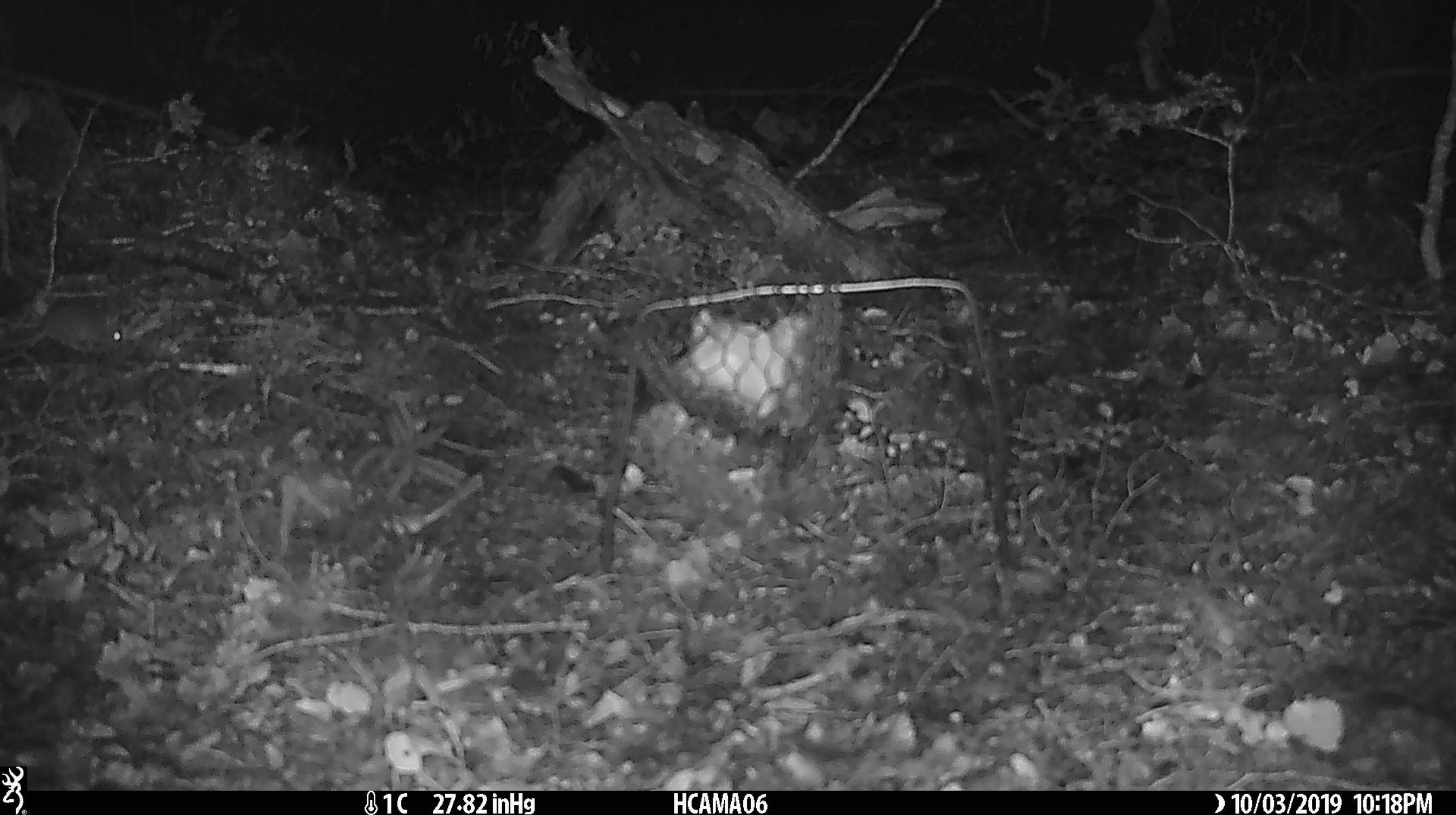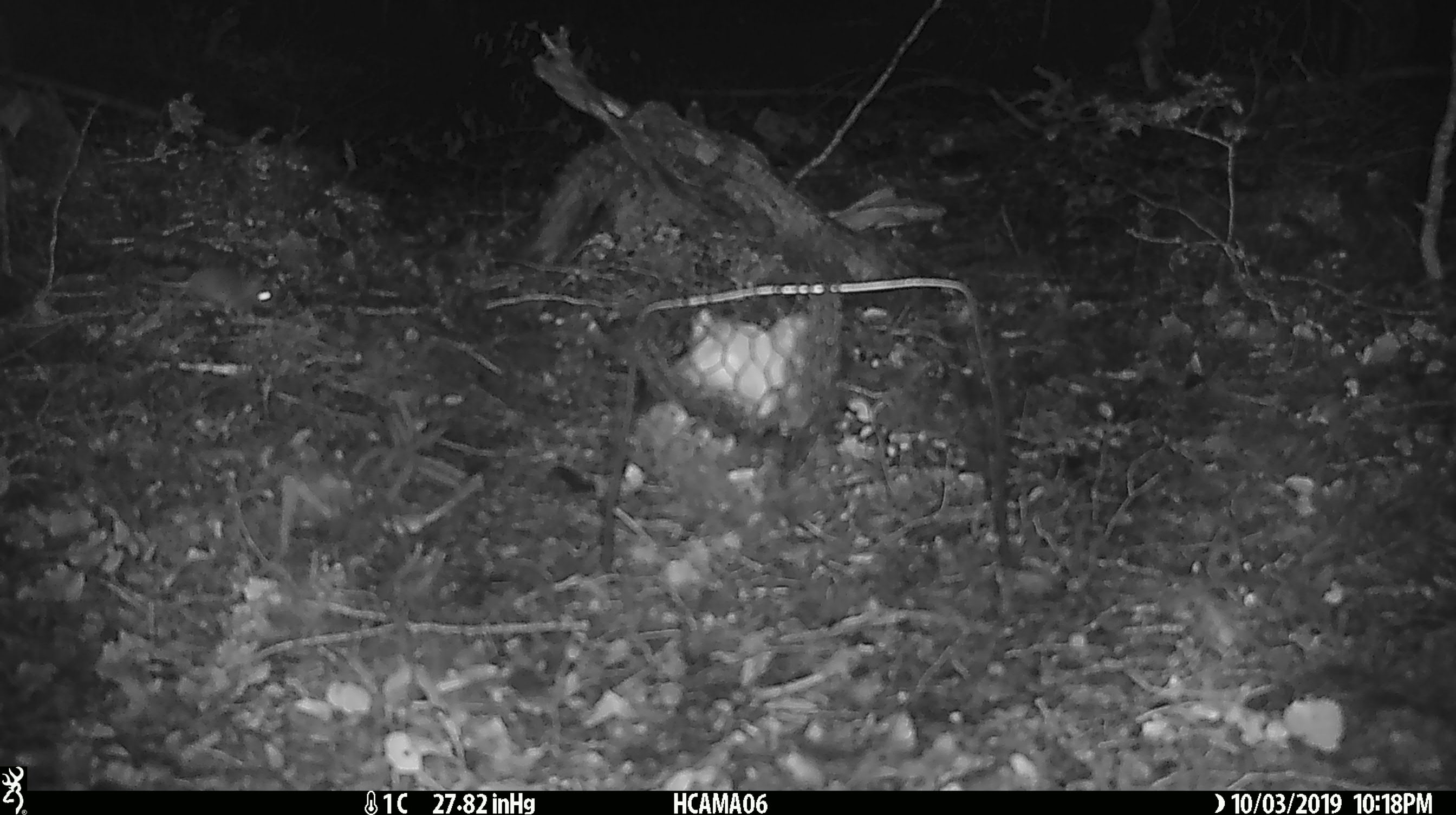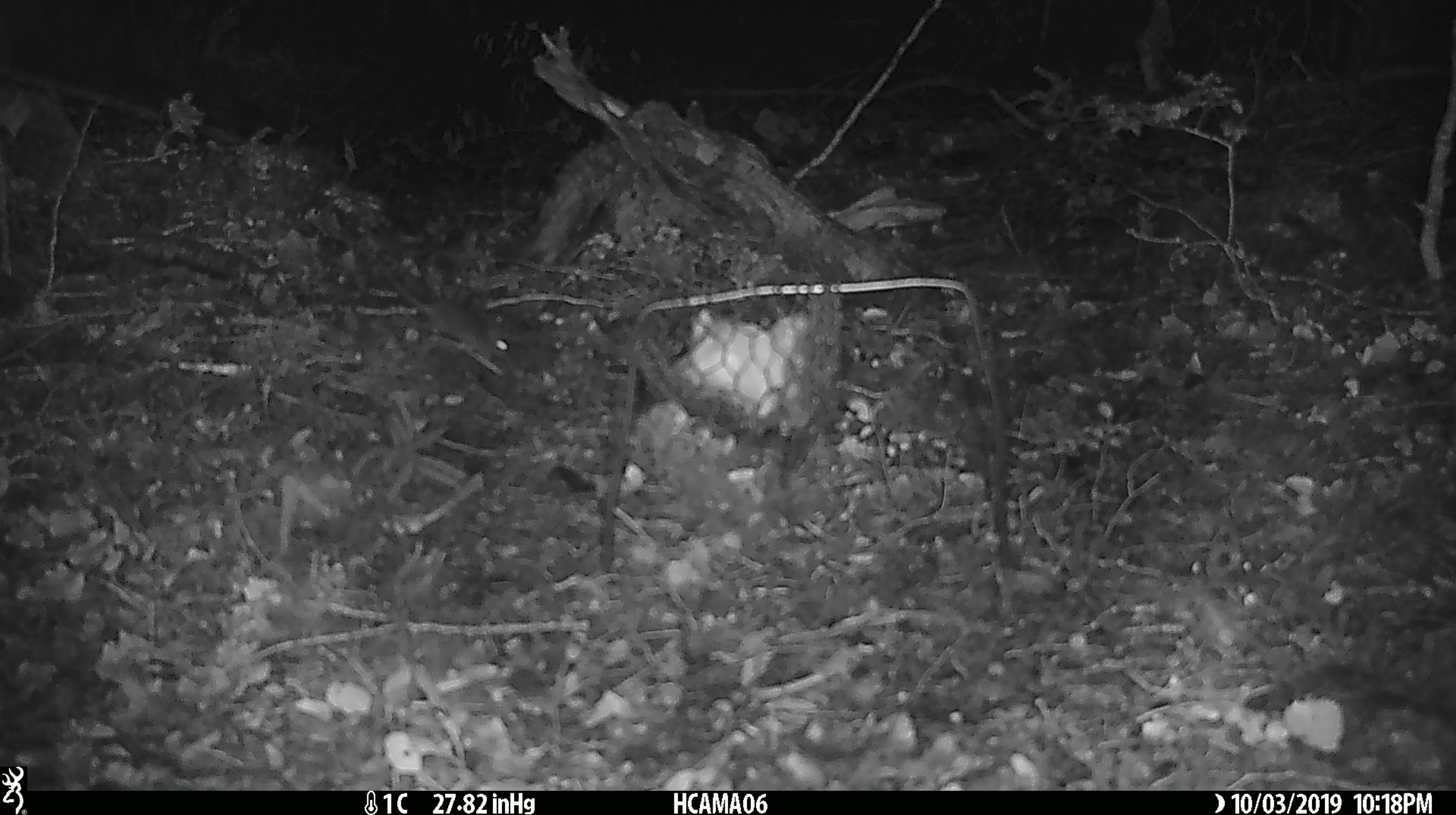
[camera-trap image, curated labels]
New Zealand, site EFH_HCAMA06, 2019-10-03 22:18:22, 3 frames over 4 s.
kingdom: Animalia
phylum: Chordata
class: Mammalia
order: Rodentia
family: Muridae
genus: Mus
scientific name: Mus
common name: mouse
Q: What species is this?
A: Mouse (Mus).